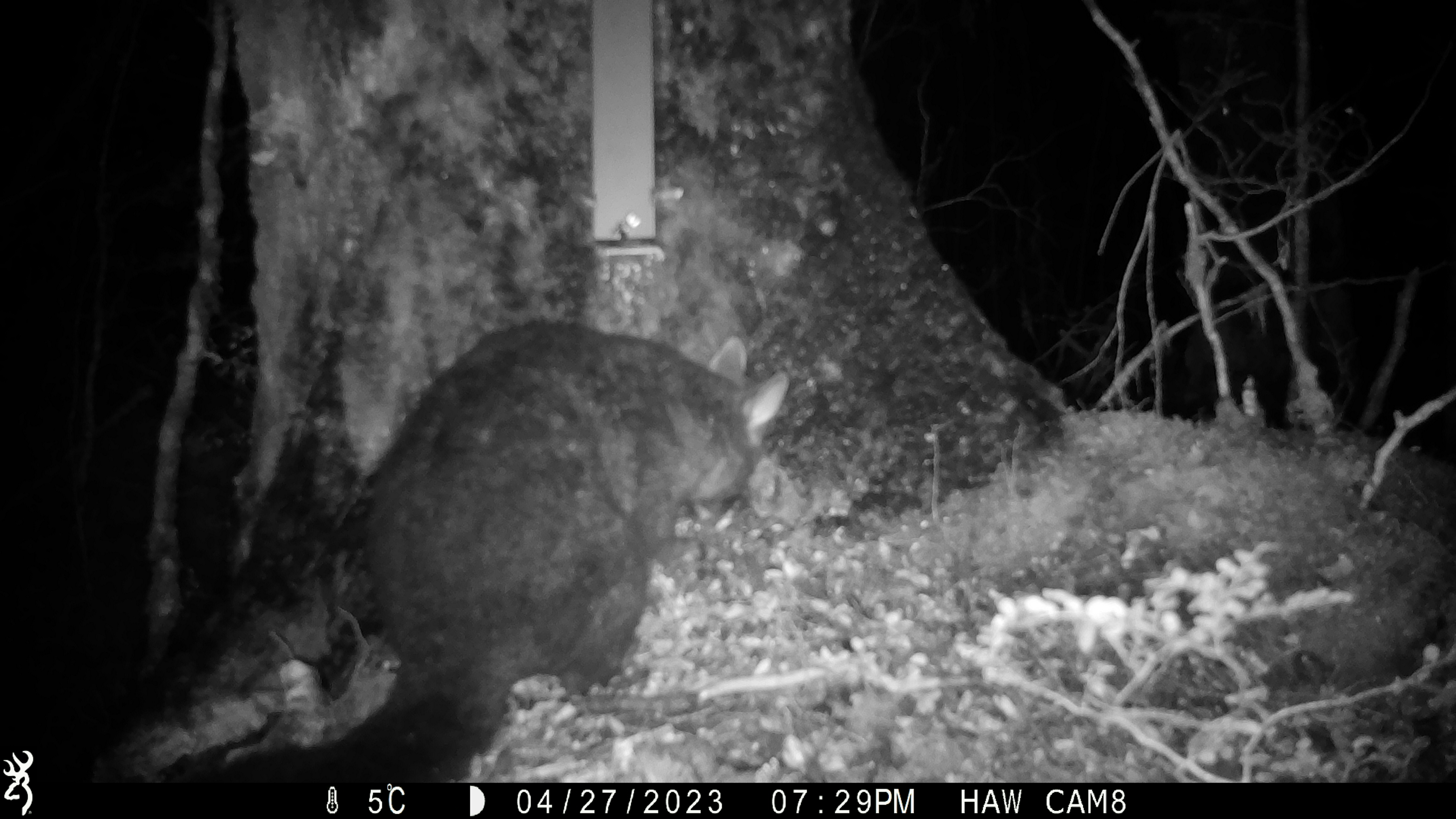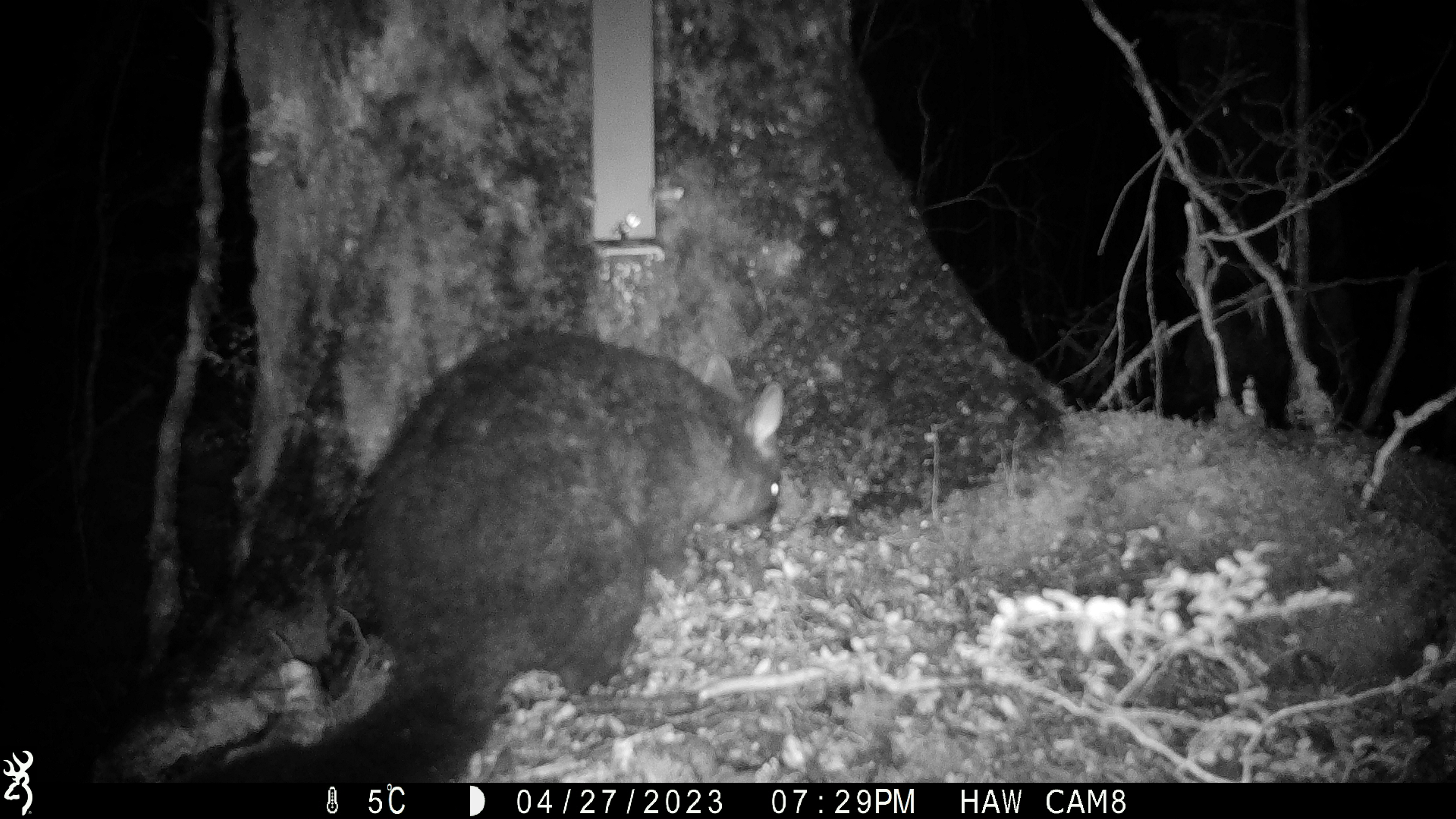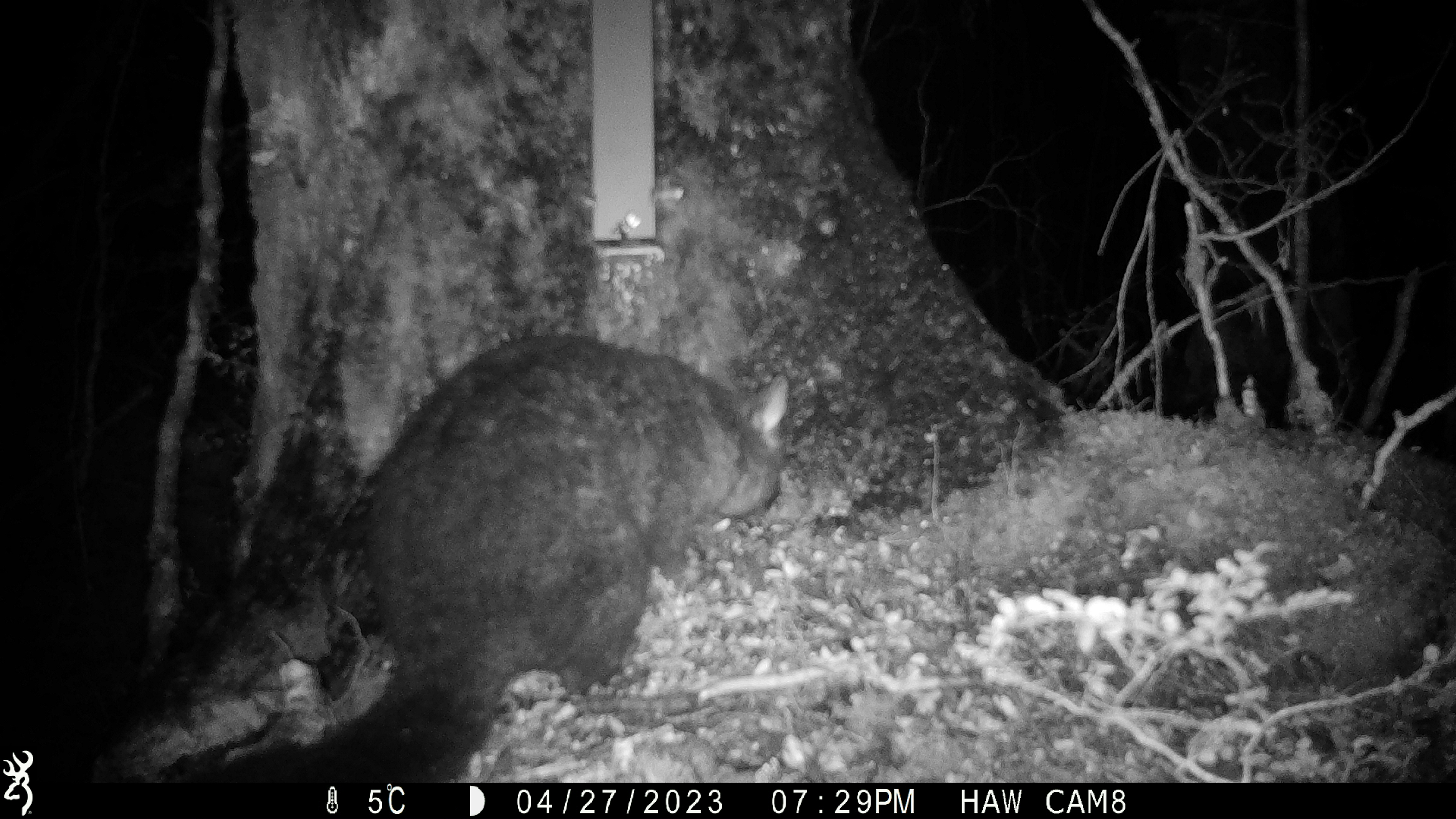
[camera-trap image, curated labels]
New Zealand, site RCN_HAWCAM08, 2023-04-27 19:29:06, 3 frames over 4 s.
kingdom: Animalia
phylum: Chordata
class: Mammalia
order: Diprotodontia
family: Phalangeridae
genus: Trichosurus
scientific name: Trichosurus vulpecula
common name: common brushtail possum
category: possum